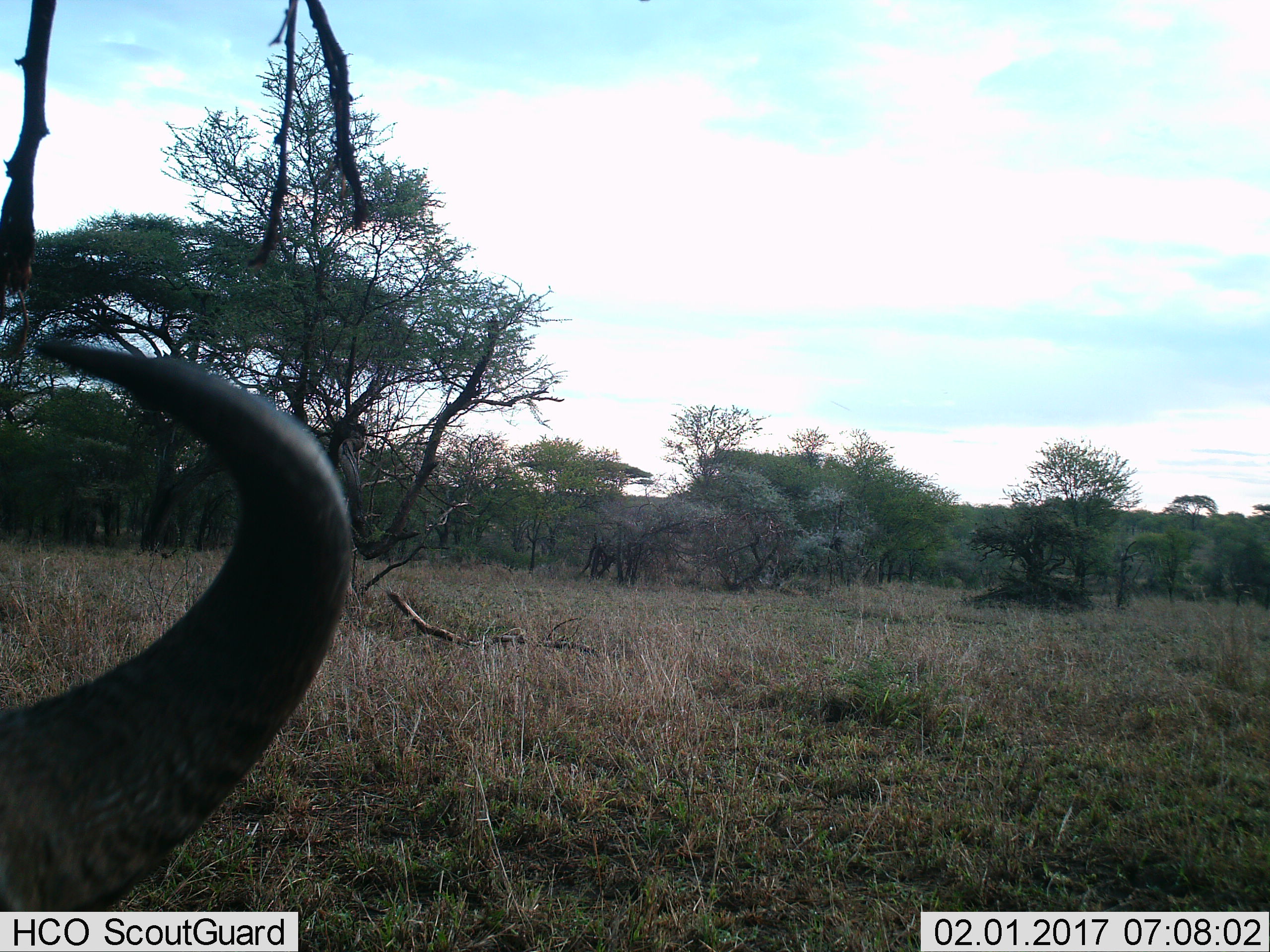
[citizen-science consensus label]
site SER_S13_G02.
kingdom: Animalia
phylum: Chordata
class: Mammalia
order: Artiodactyla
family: Bovidae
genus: Connochaetes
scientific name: Connochaetes taurinus taurinus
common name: blue wildebeest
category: wildebeestblue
Wildebeestblue (blue wildebeest) (Connochaetes taurinus taurinus), count 1. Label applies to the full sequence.